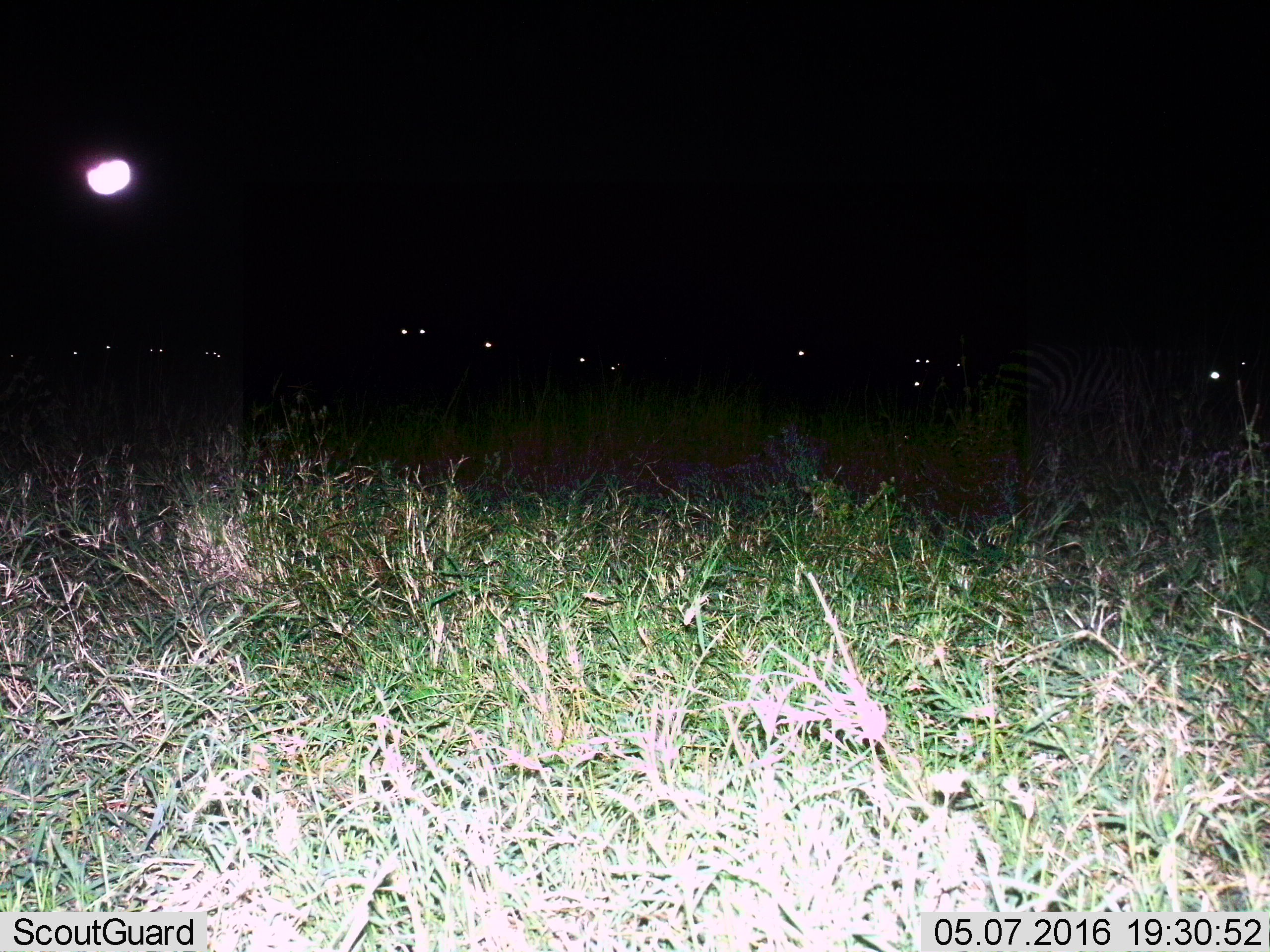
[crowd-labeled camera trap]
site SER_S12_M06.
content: unidentified animal